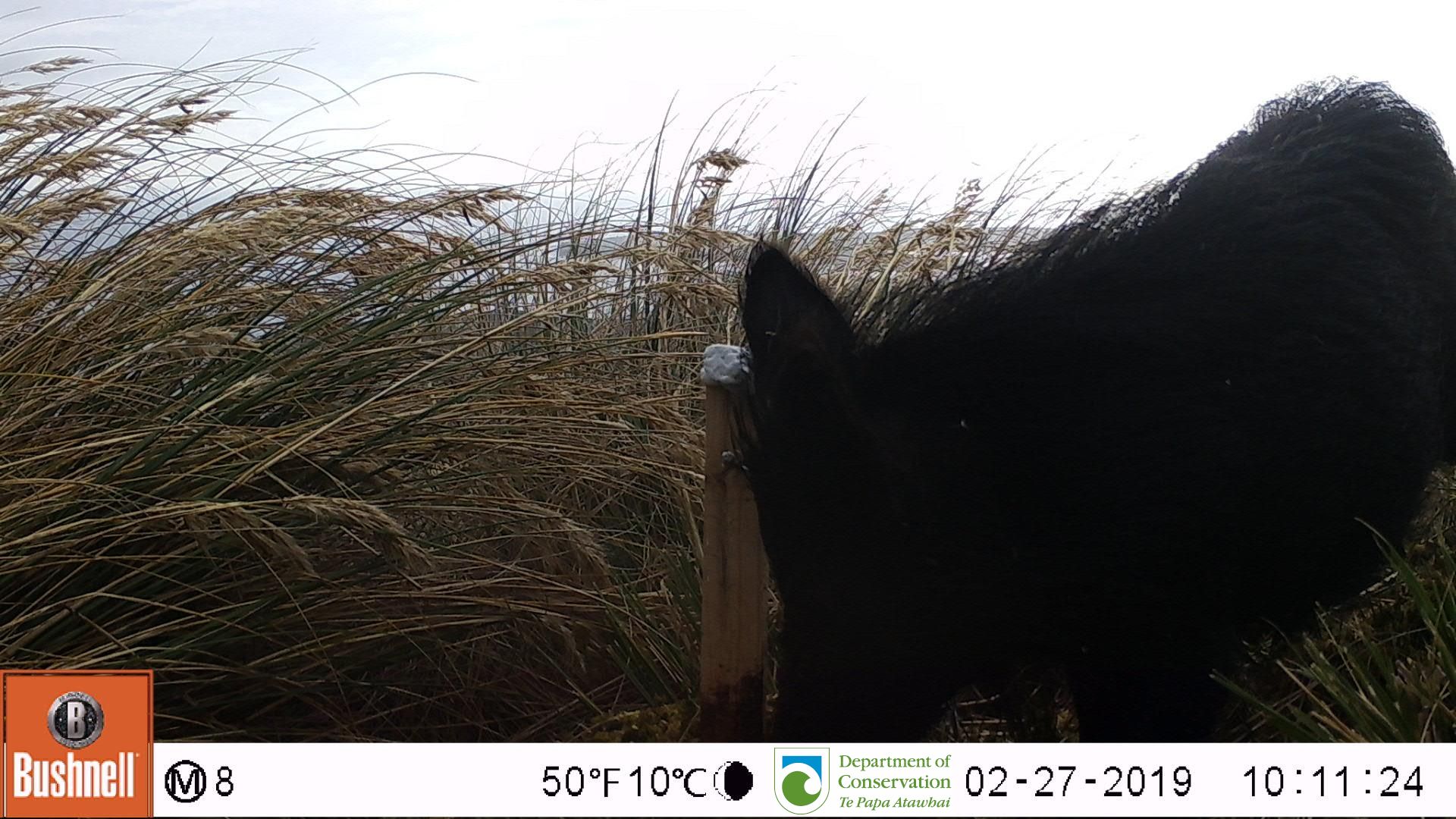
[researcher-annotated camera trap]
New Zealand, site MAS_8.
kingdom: Animalia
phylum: Chordata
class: Mammalia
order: Artiodactyla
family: Suidae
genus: Sus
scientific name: Sus scrofa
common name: pig